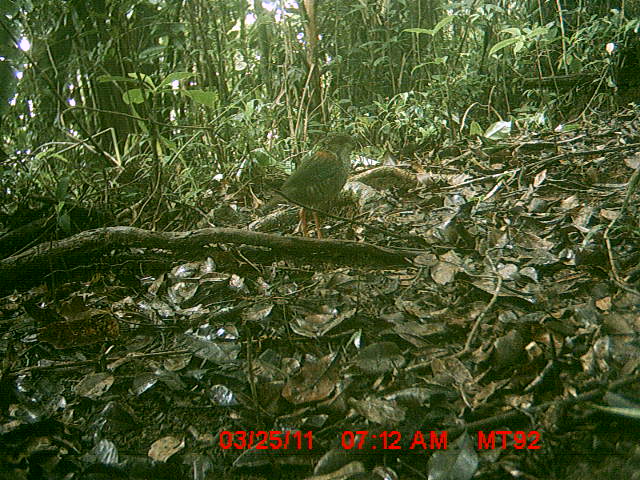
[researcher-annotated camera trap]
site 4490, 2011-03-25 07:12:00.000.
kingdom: Animalia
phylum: Chordata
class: Aves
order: Coraciiformes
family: Brachypteraciidae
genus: Brachypteracias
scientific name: Brachypteracias squamiger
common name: scaly ground roller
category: geobiastes squamiger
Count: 1.